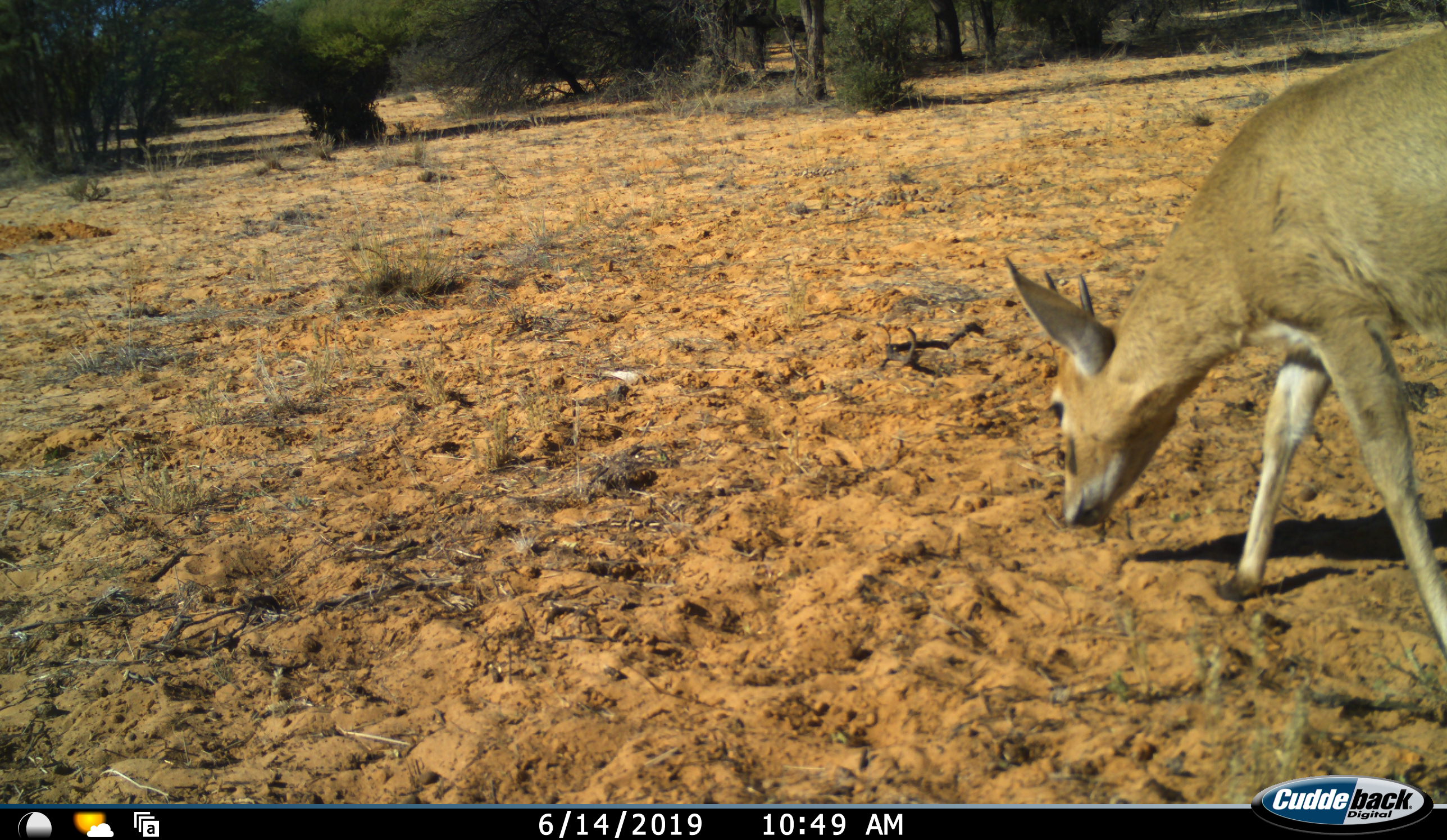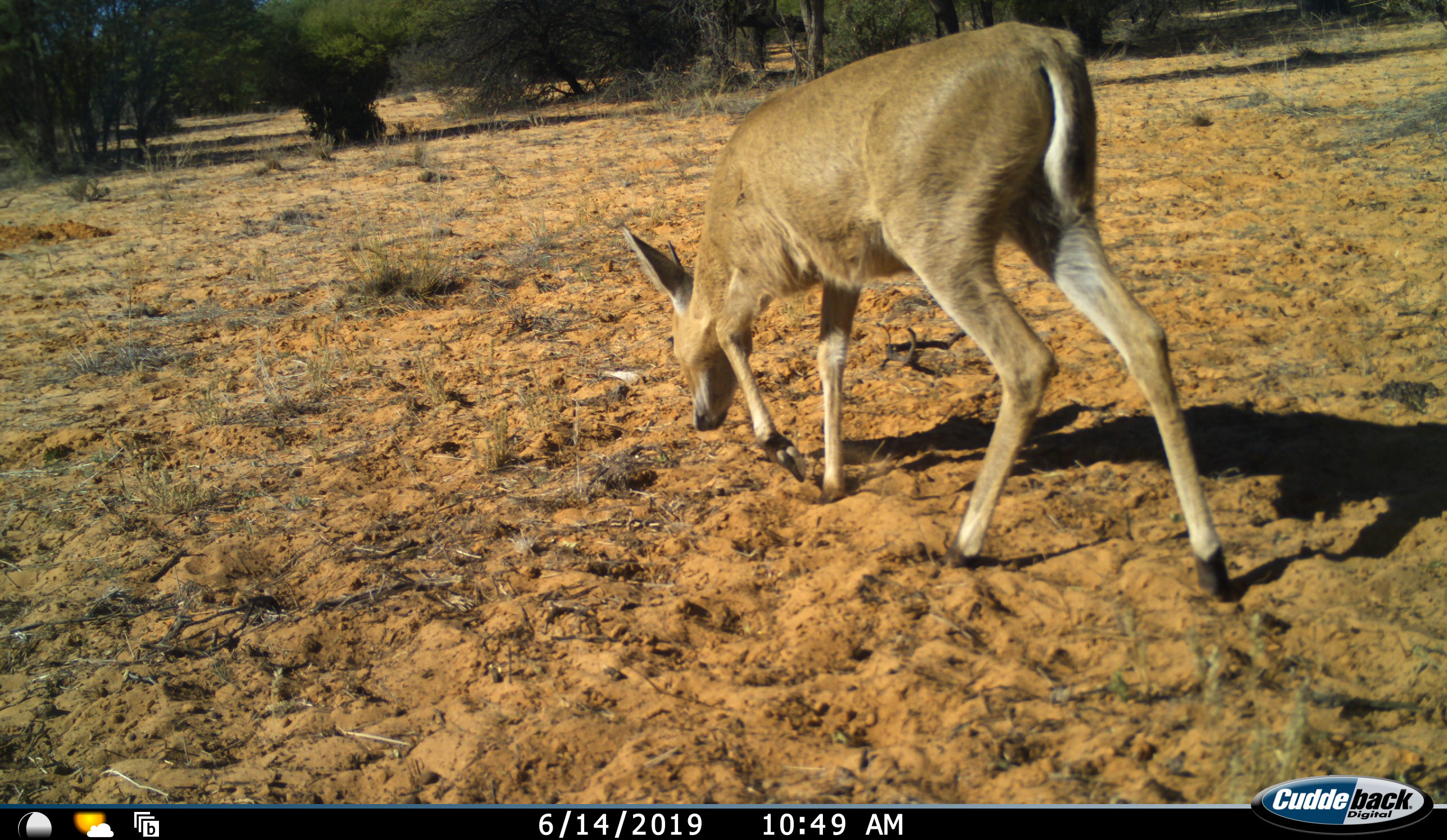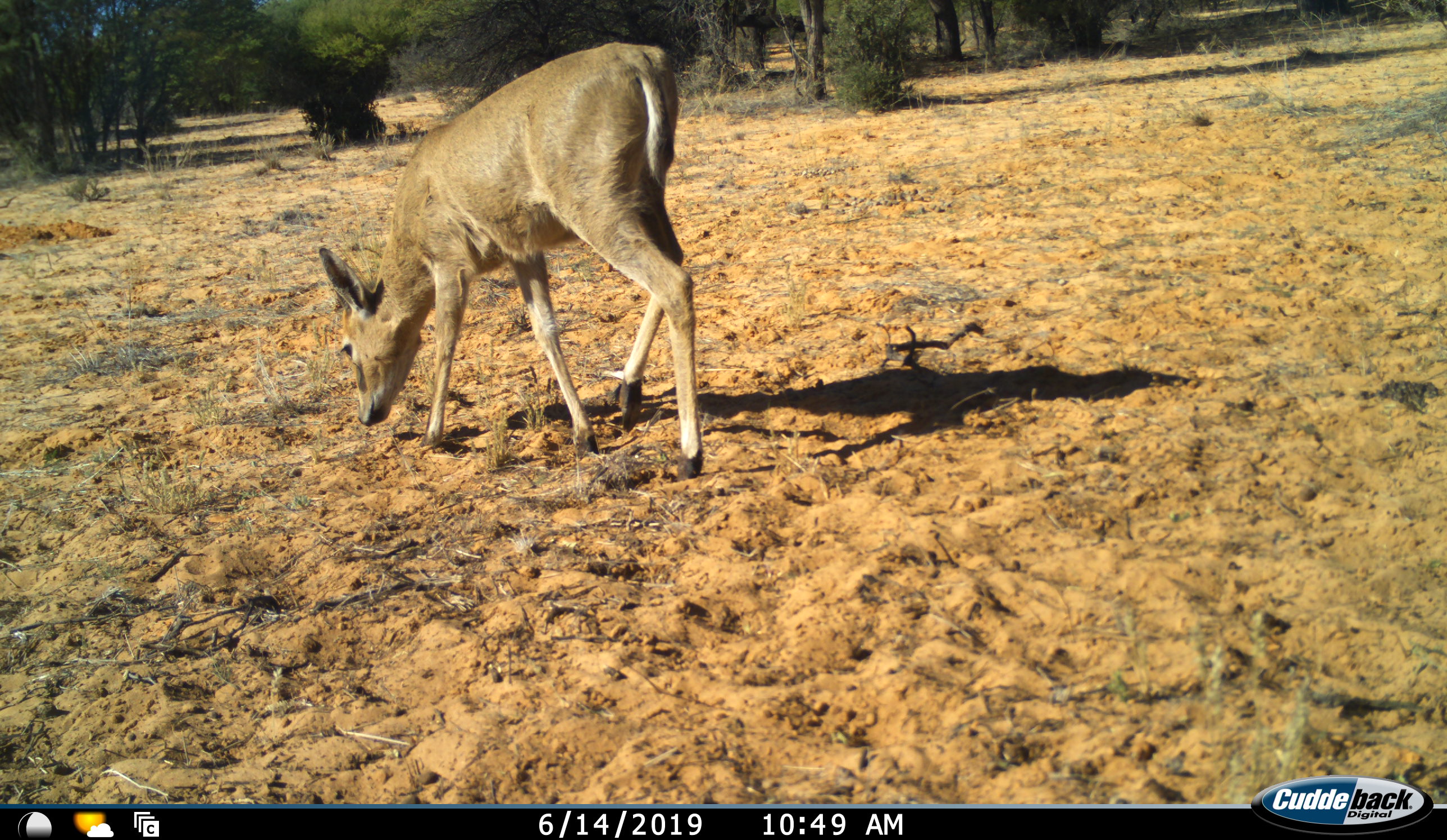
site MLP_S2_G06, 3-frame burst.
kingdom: Animalia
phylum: Chordata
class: Mammalia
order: Artiodactyla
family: Bovidae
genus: Sylvicapra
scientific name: Sylvicapra grimmia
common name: common duiker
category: duikercommongrey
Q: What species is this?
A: Duikercommongrey (common duiker) (Sylvicapra grimmia).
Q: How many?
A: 1.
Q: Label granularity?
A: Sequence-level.